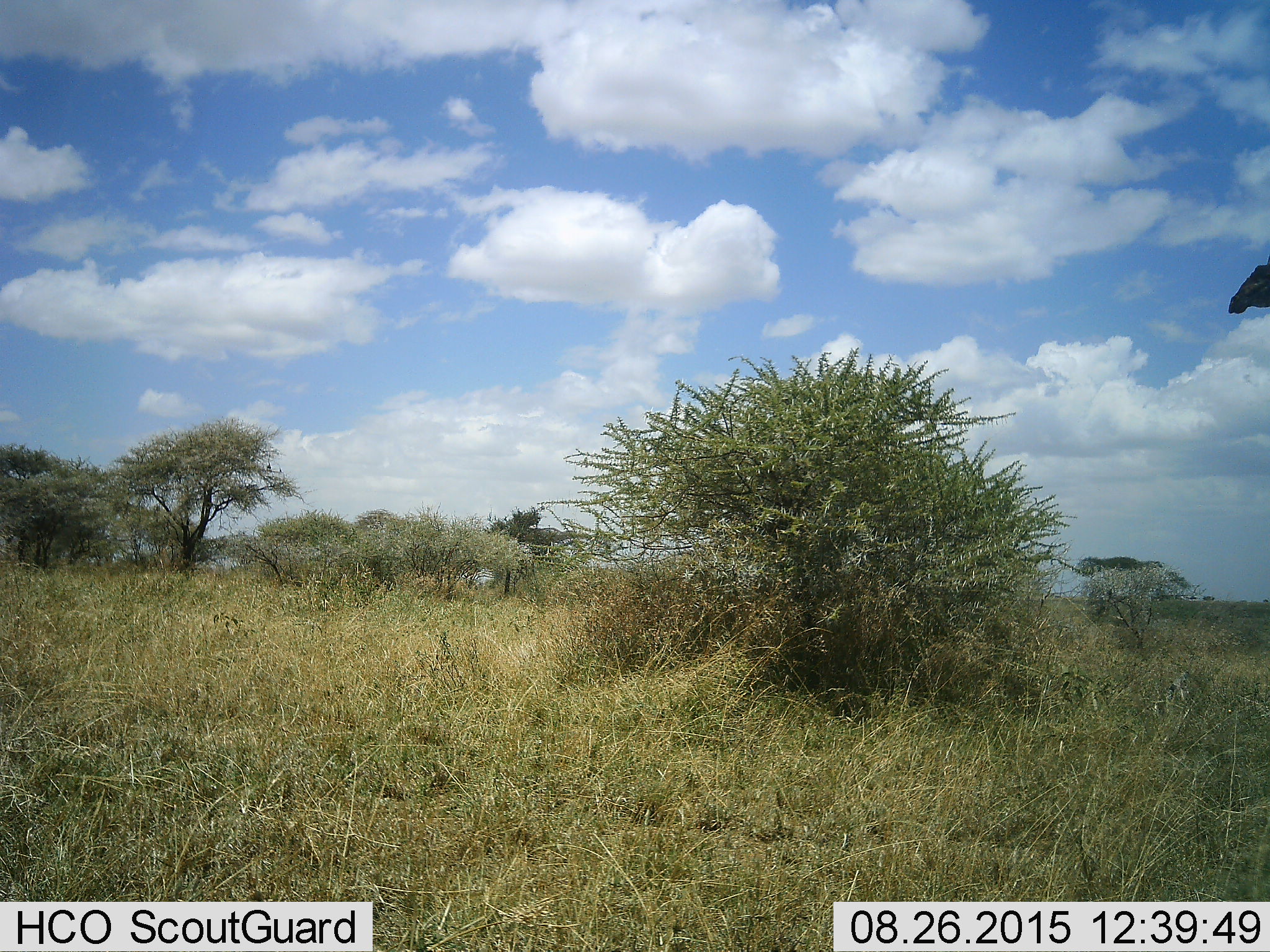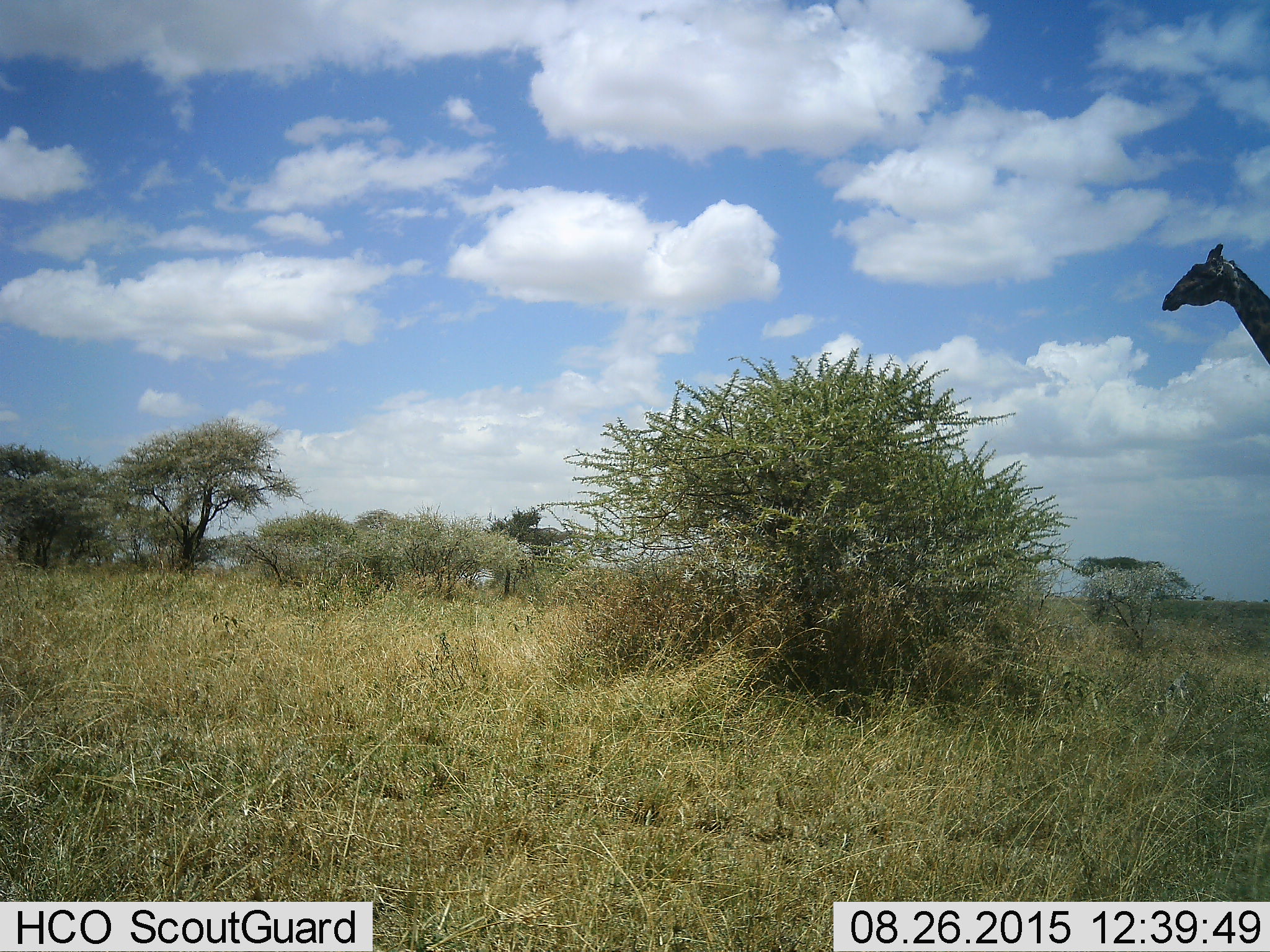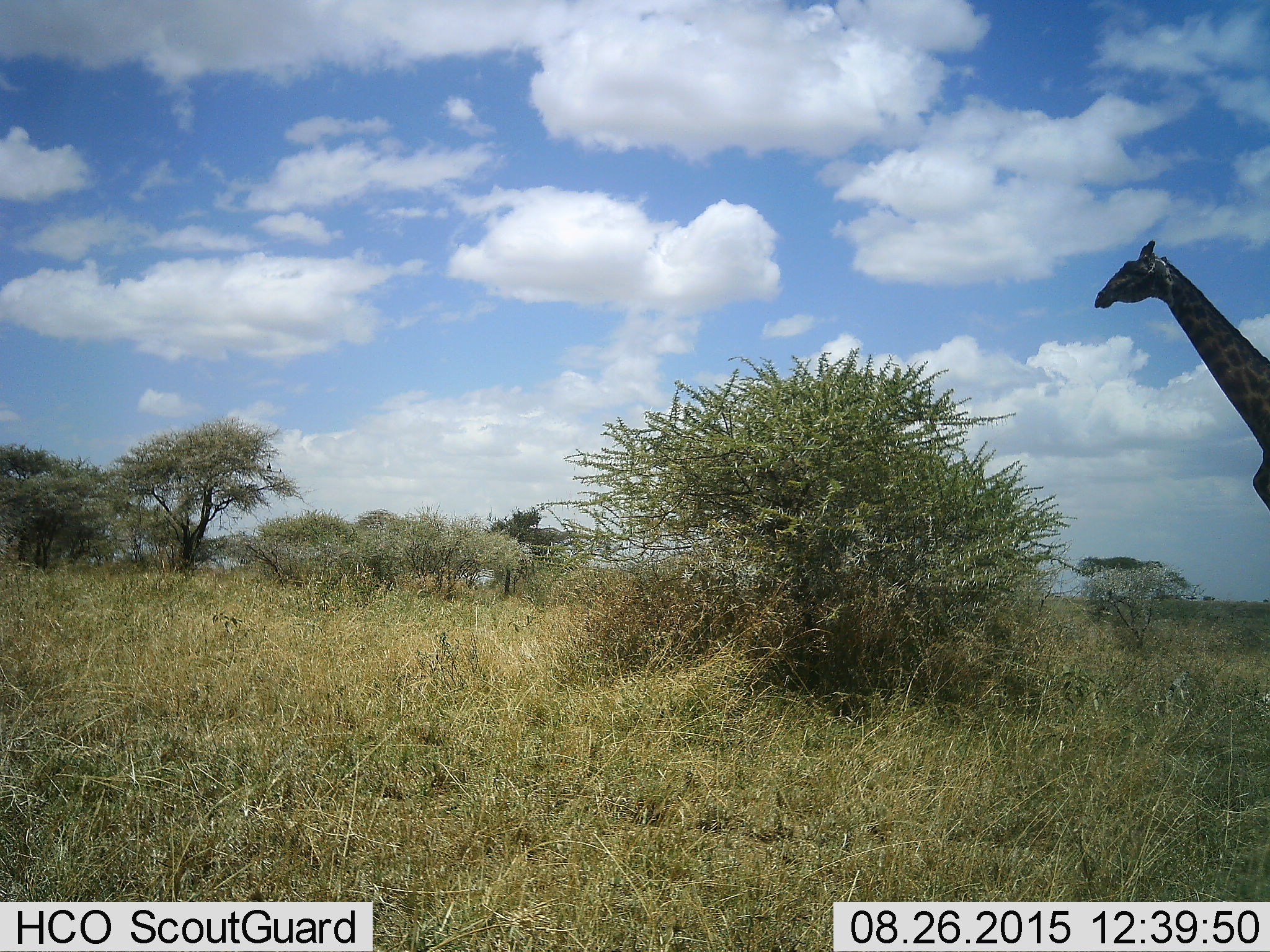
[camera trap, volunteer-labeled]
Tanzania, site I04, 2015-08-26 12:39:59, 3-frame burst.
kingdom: Animalia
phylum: Chordata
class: Mammalia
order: Artiodactyla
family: Giraffidae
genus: Giraffa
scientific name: Giraffa camelopardalis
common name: giraffe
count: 1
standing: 33%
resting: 0%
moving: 78%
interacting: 0%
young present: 0%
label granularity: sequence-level